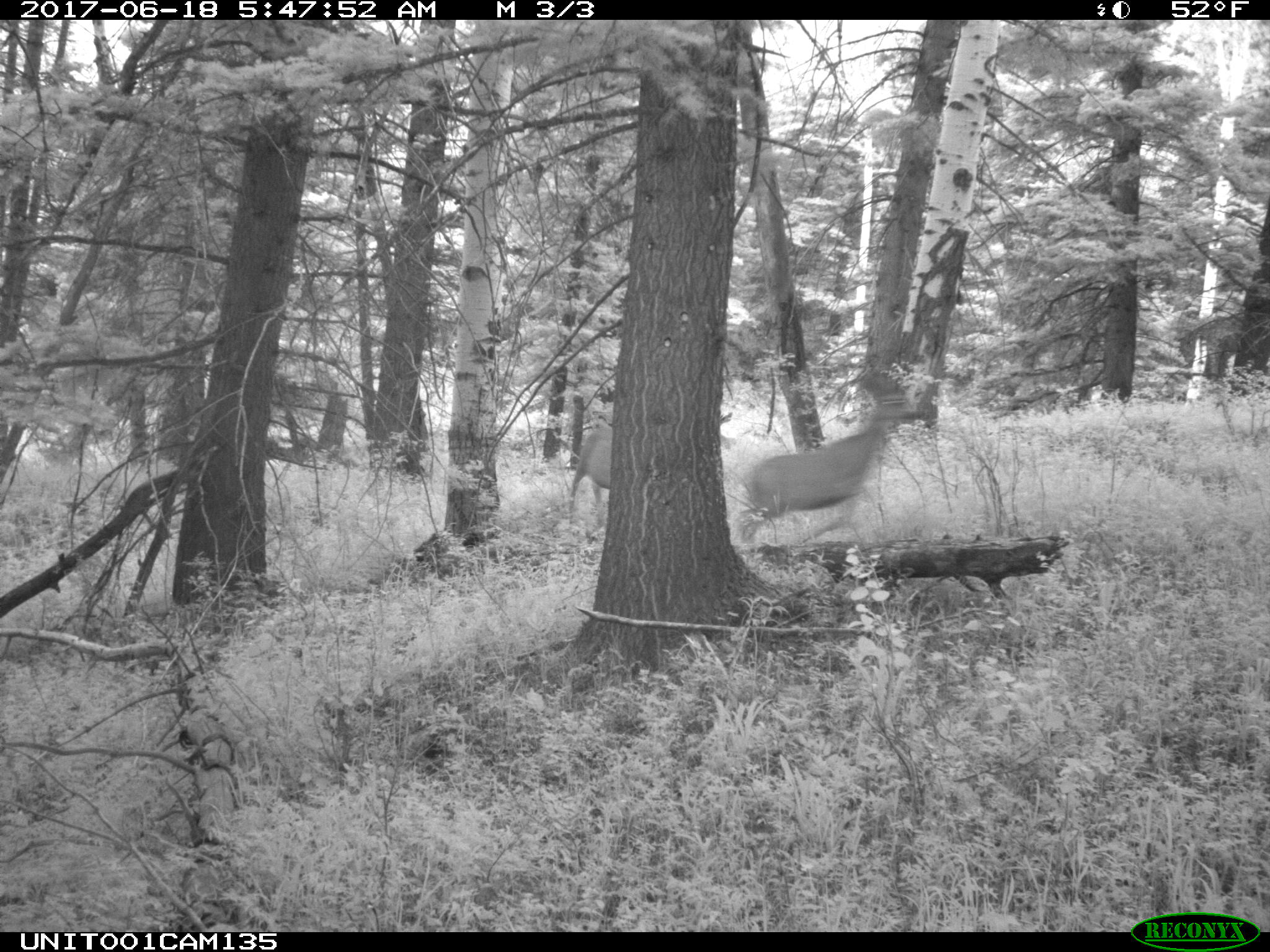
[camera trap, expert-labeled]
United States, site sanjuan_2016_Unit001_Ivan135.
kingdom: Animalia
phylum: Chordata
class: Mammalia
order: Artiodactyla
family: Cervidae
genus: Odocoileus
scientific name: Odocoileus hemionus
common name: mule deer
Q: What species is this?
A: Odocoileus hemionus (mule deer).